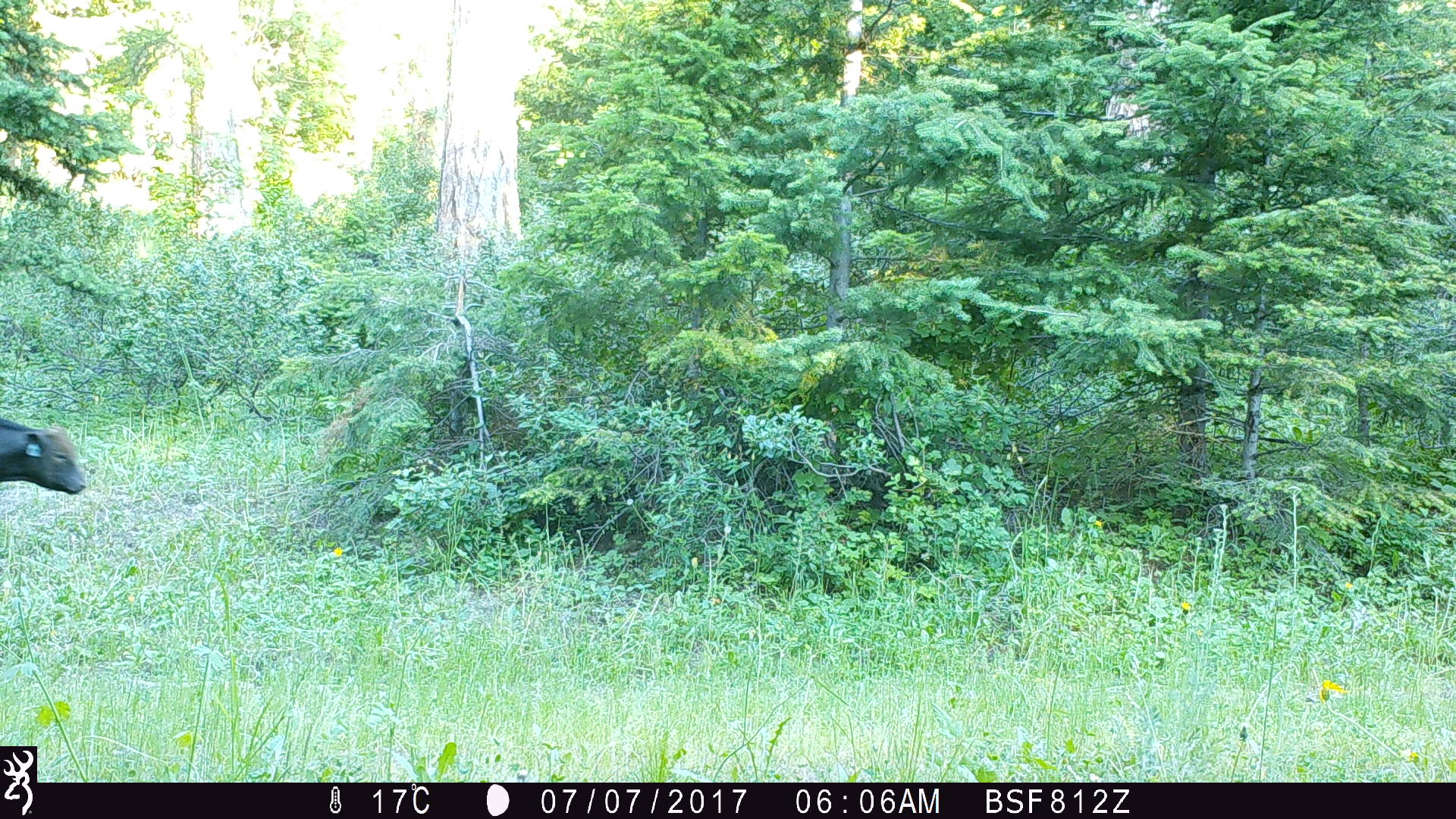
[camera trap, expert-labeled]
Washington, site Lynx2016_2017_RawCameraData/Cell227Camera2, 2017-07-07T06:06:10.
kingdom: Animalia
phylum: Chordata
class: Mammalia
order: Artiodactyla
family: Bovidae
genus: Bos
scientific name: Bos taurus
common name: domestic cattle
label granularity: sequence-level